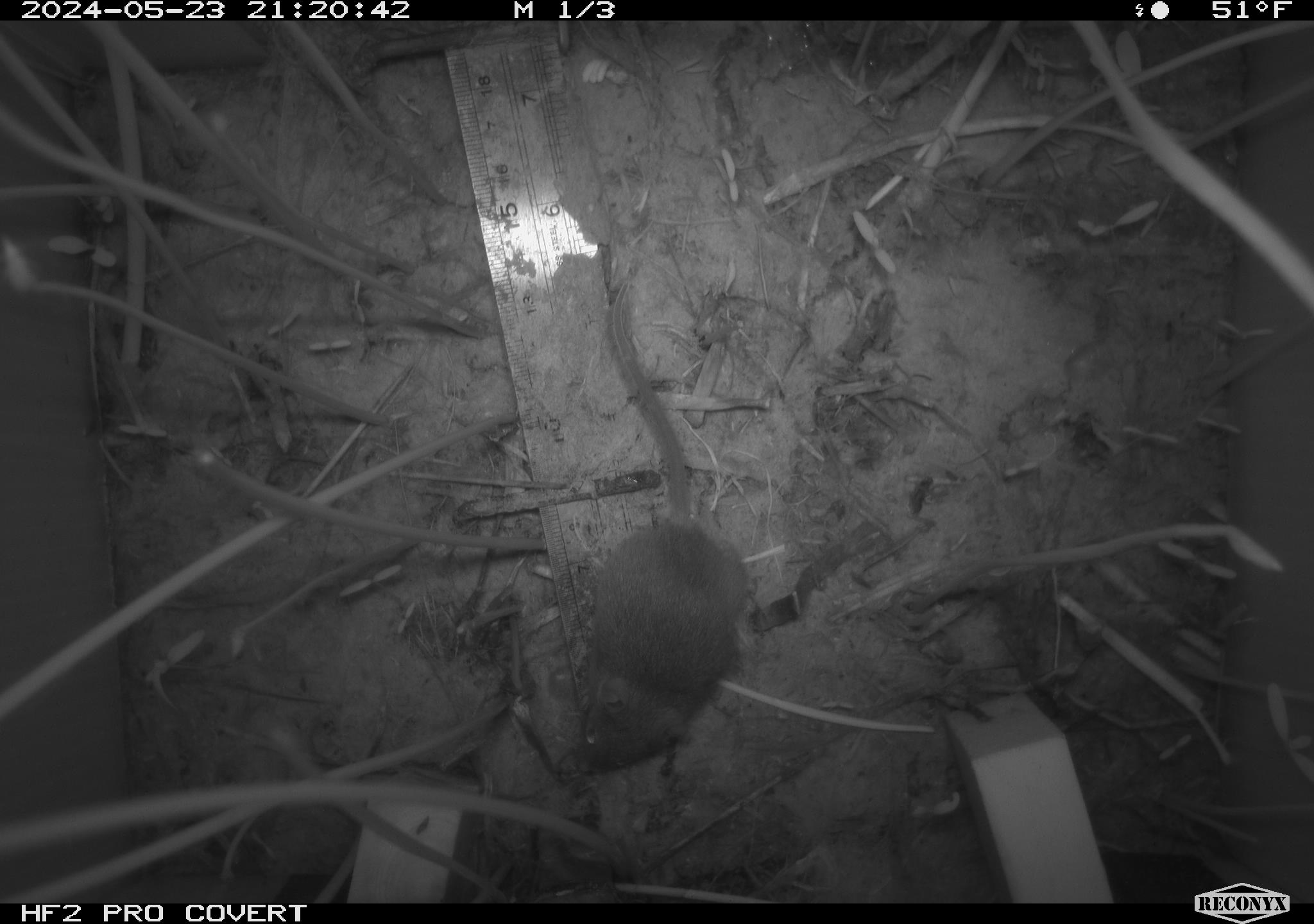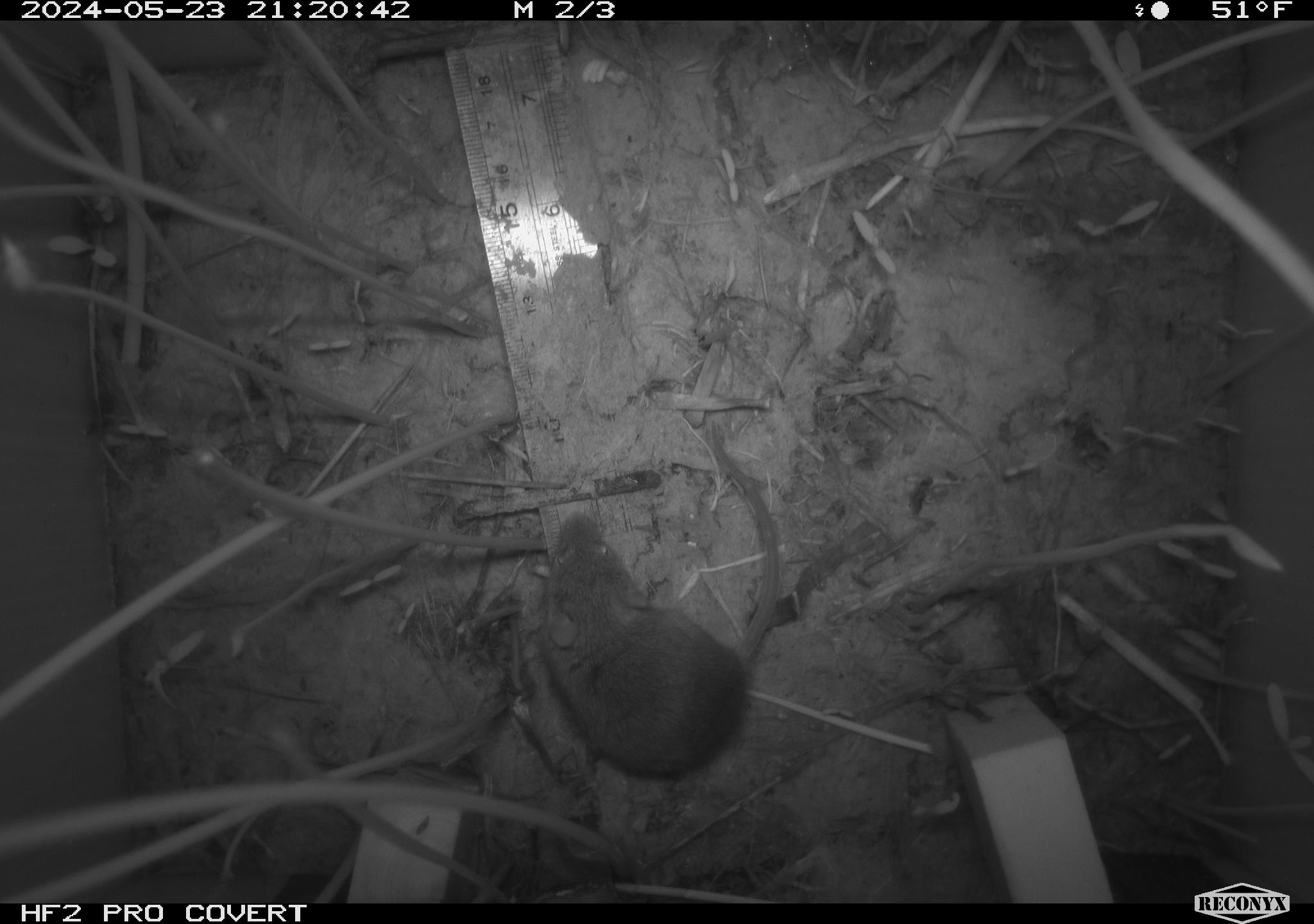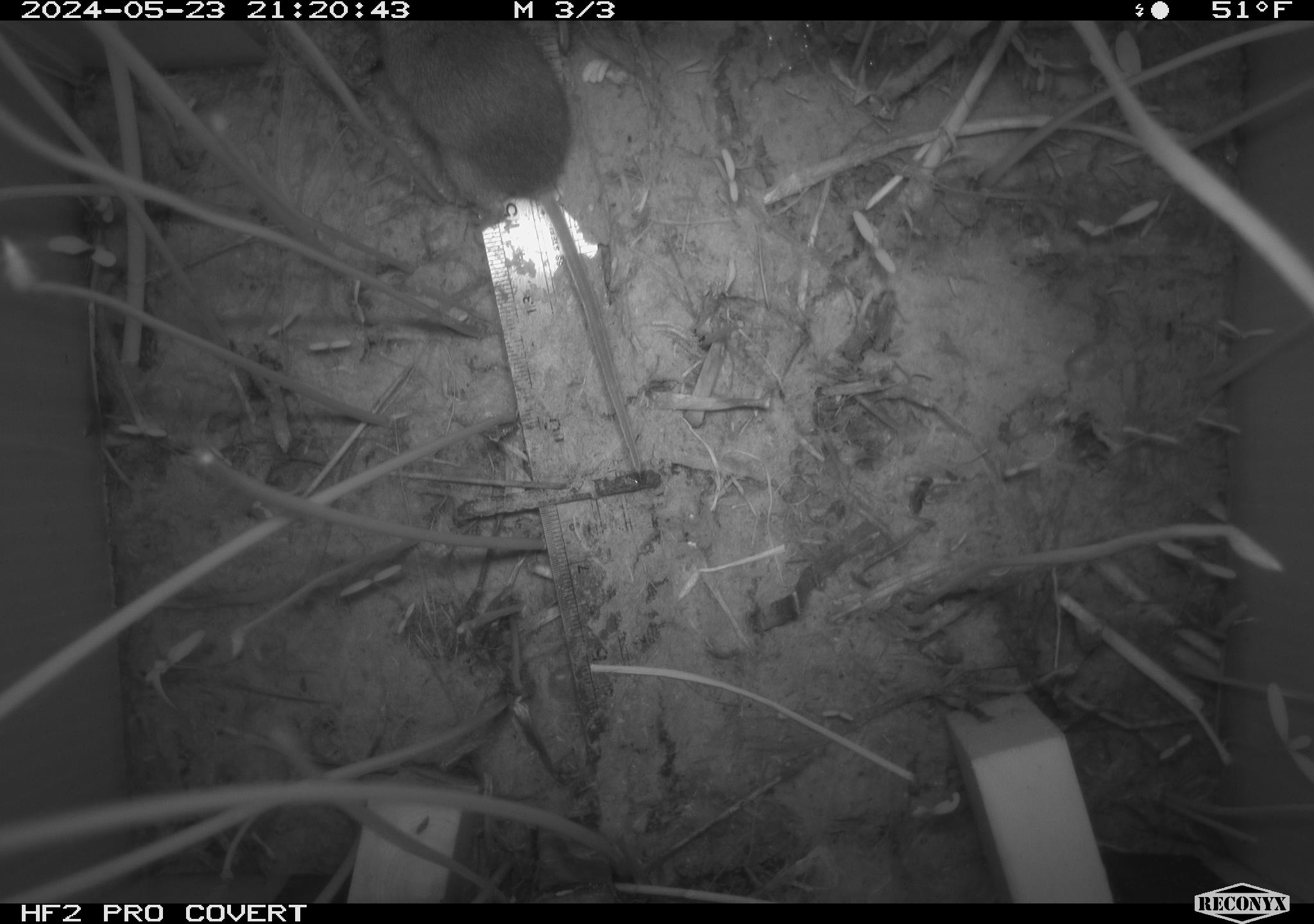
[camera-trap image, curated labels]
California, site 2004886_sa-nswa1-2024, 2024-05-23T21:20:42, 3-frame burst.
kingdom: Animalia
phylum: Chordata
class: Mammalia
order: Rodentia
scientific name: Rodentia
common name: rodent